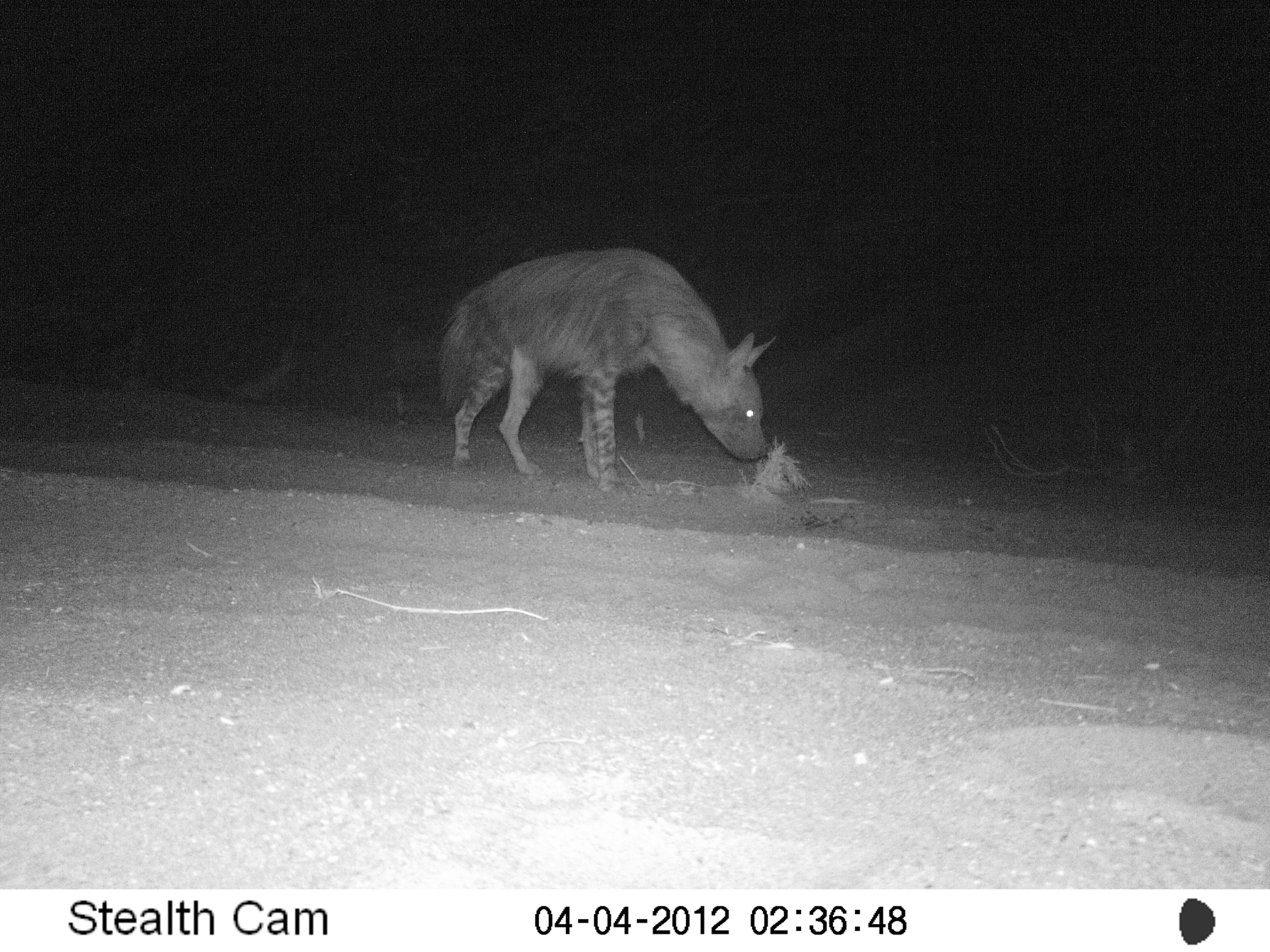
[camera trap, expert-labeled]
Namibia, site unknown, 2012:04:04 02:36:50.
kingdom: Animalia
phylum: Chordata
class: Mammalia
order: Carnivora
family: Hyaenidae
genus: Parahyaena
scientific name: Parahyaena brunnea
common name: brown hyena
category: hyaena brunnea